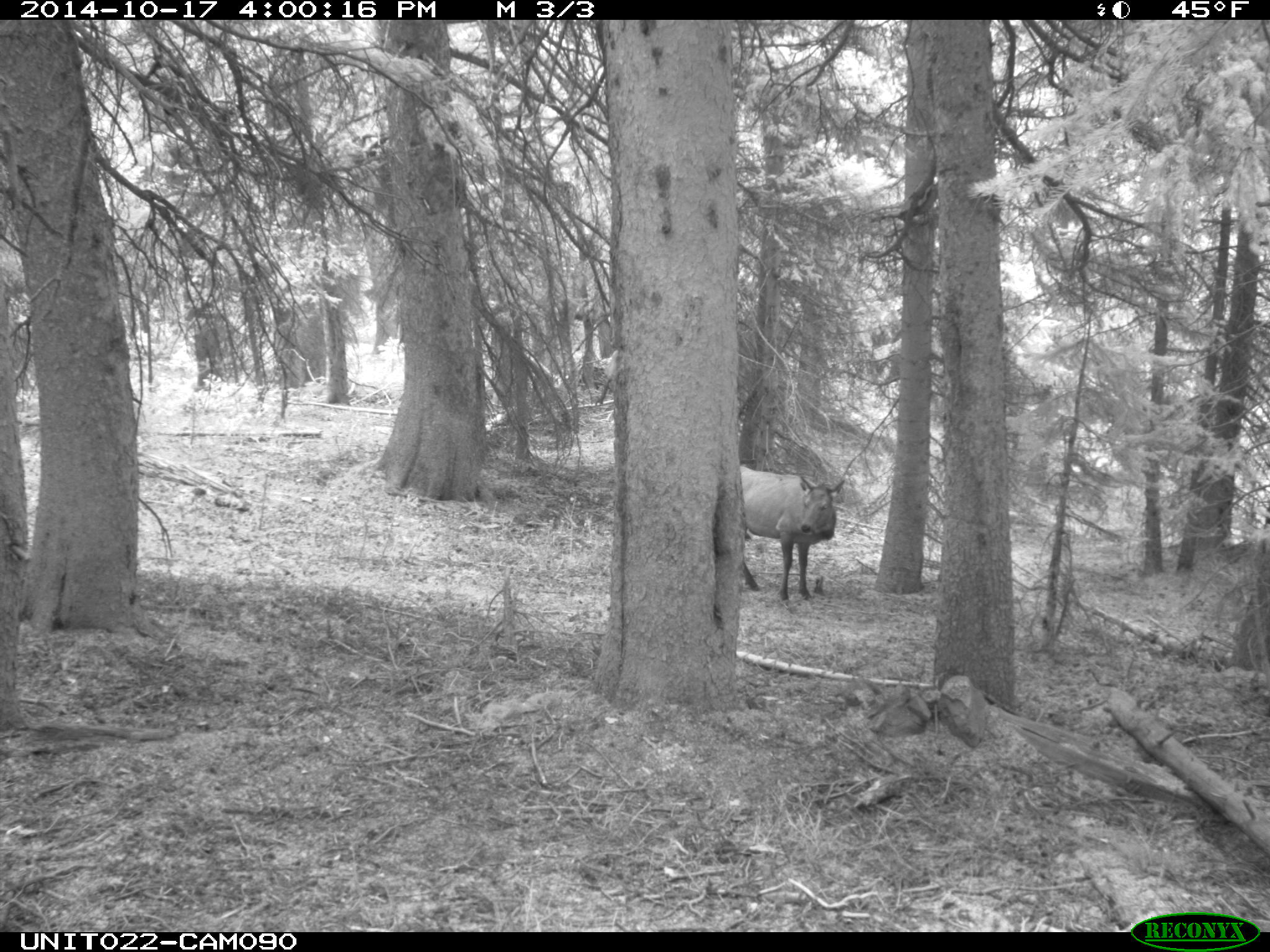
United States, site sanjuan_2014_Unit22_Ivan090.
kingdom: Animalia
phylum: Chordata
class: Mammalia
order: Artiodactyla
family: Cervidae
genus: Cervus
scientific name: Cervus elaphus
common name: red deer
Cervus elaphus (red deer).